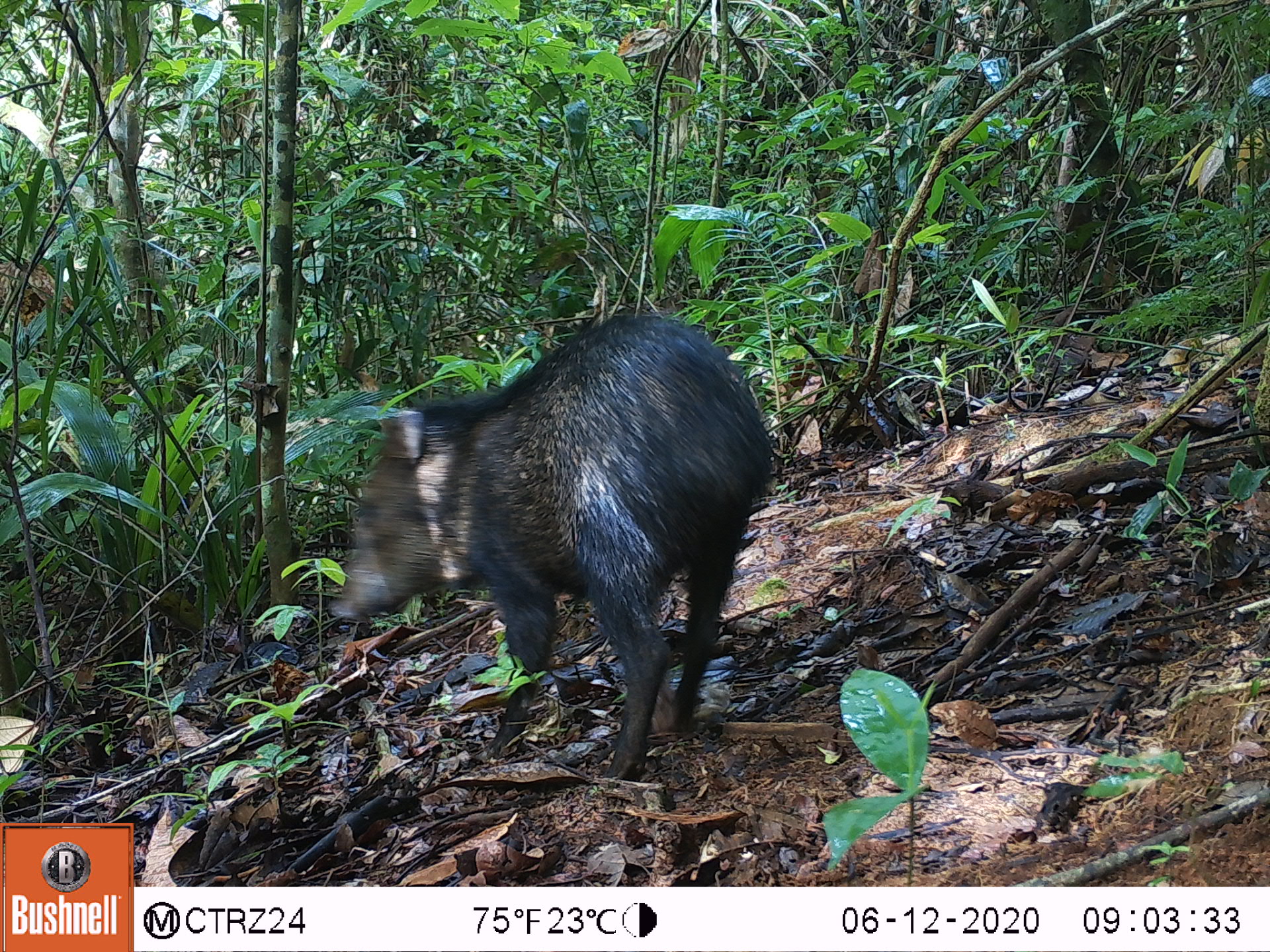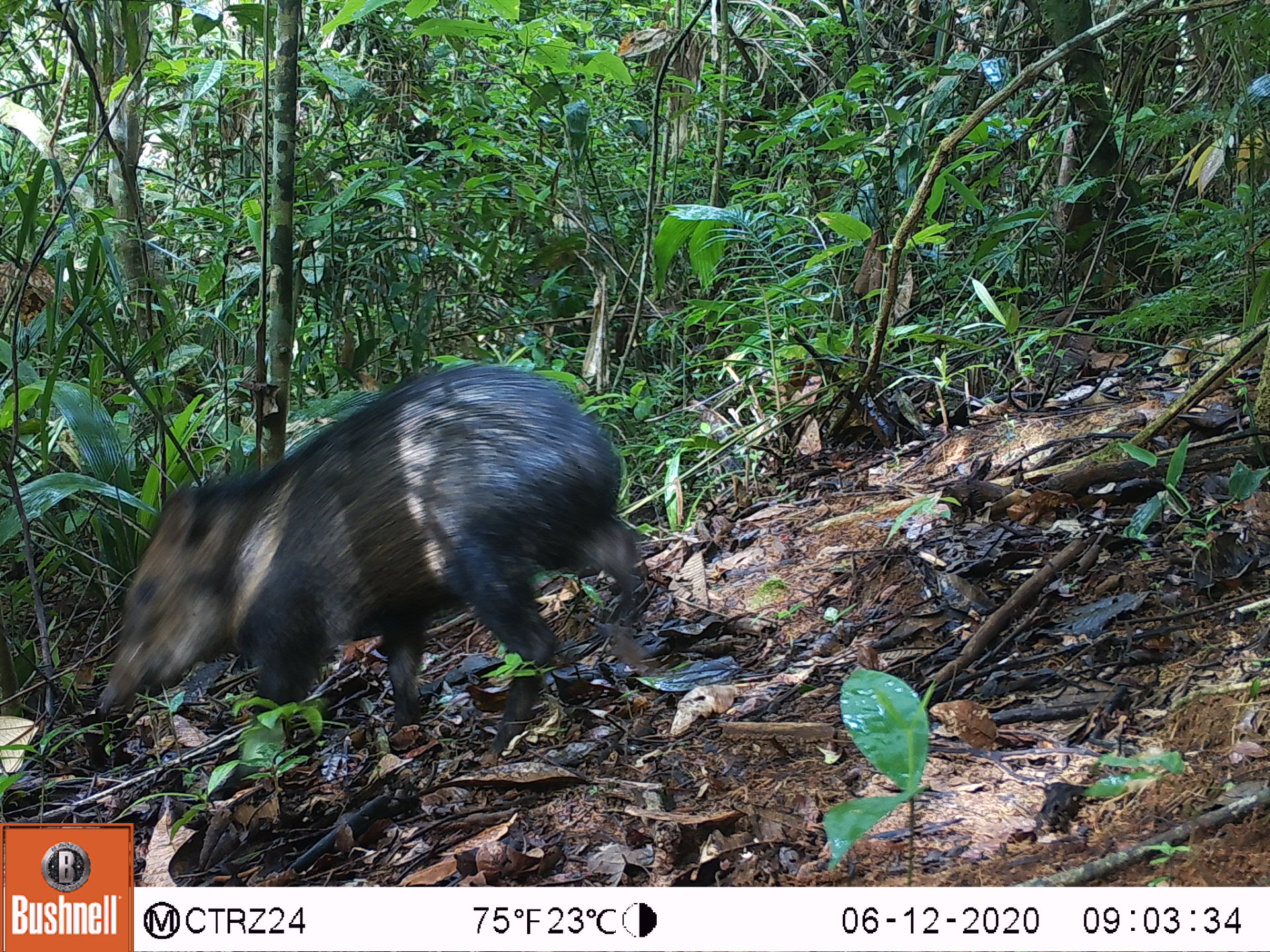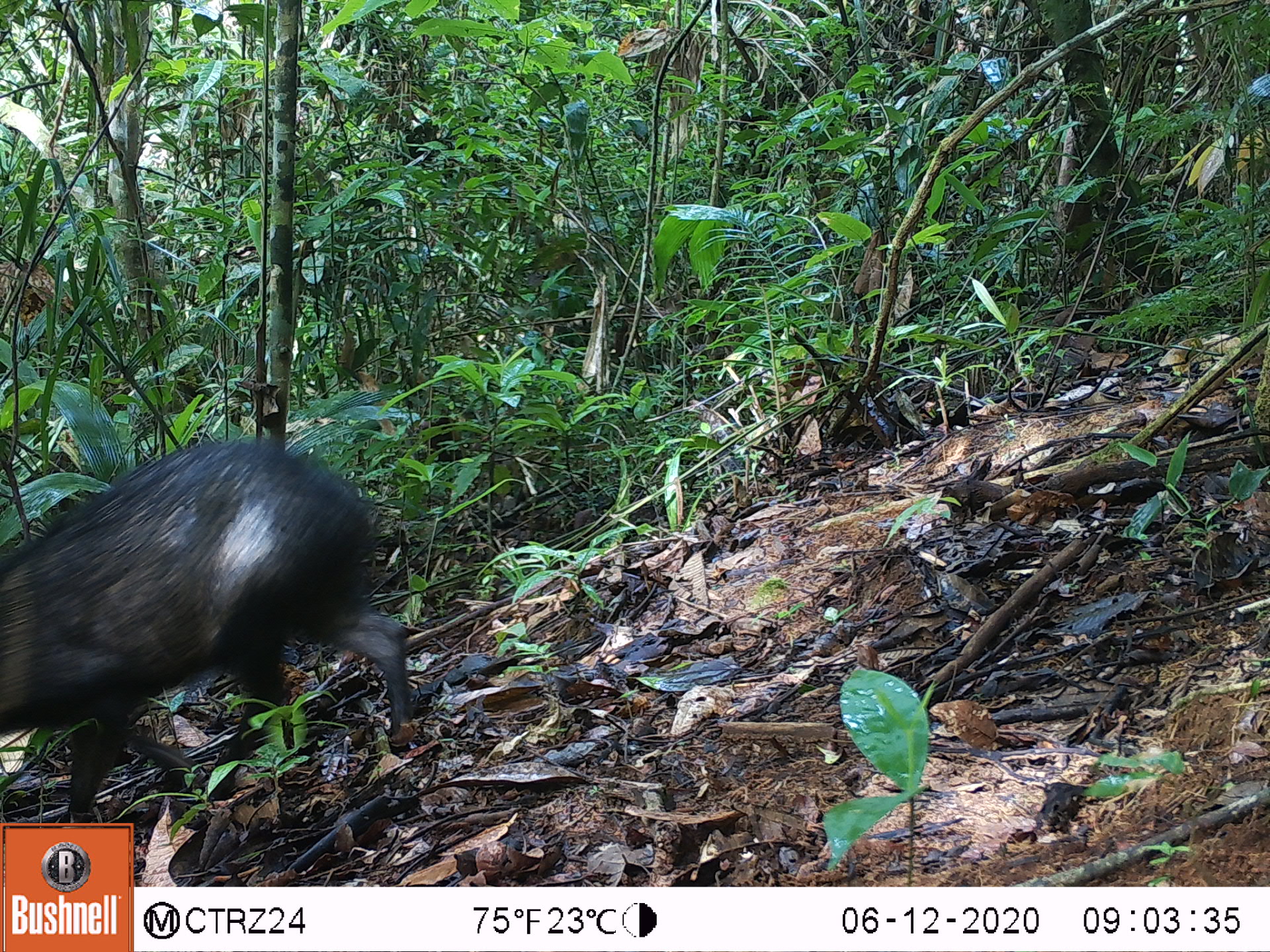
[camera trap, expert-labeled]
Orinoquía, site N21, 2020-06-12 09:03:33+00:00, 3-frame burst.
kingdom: Animalia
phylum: Chordata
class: Mammalia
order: Artiodactyla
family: Tayassuidae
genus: Pecari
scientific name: Pecari tajacu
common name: collared peccary